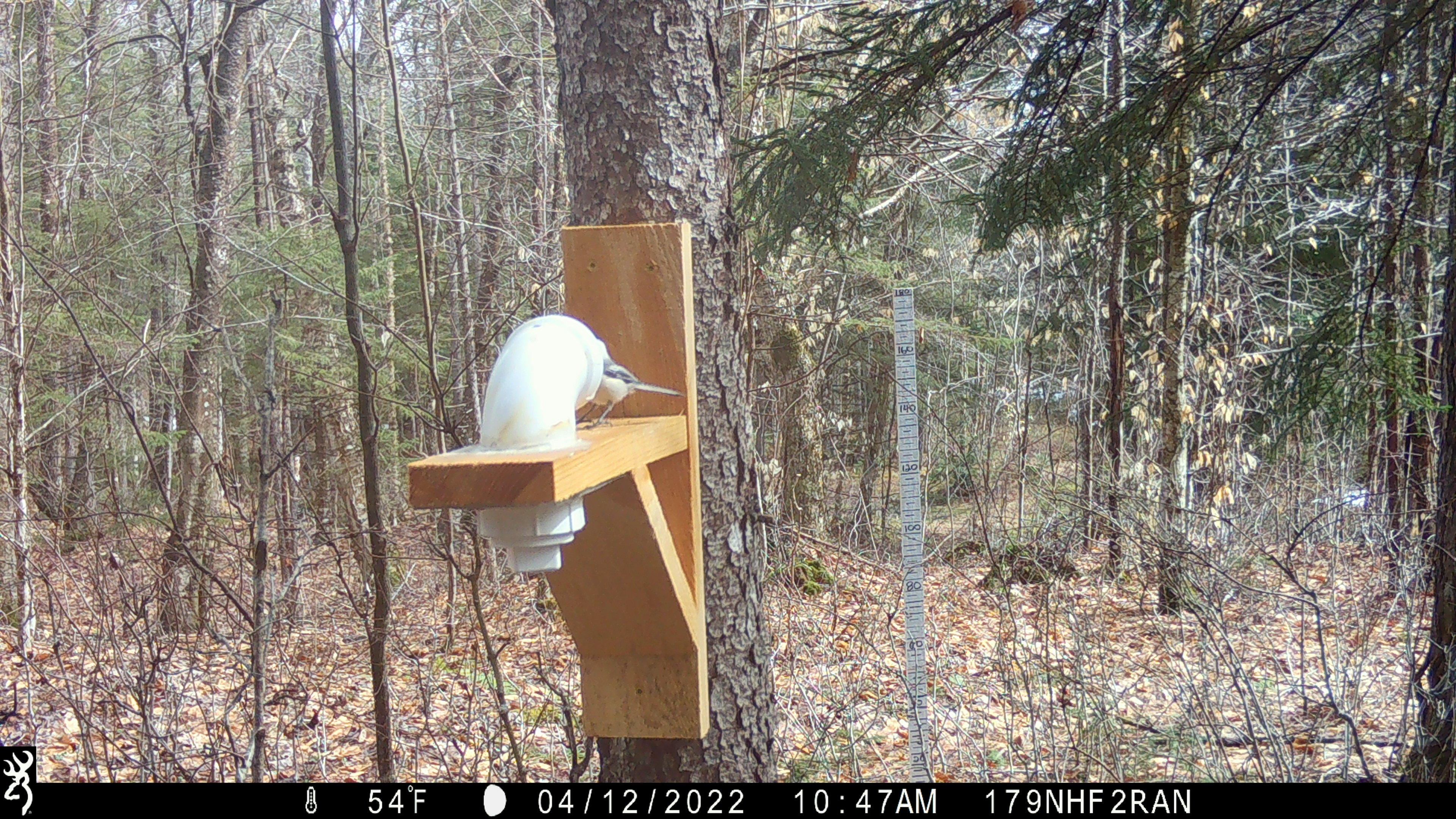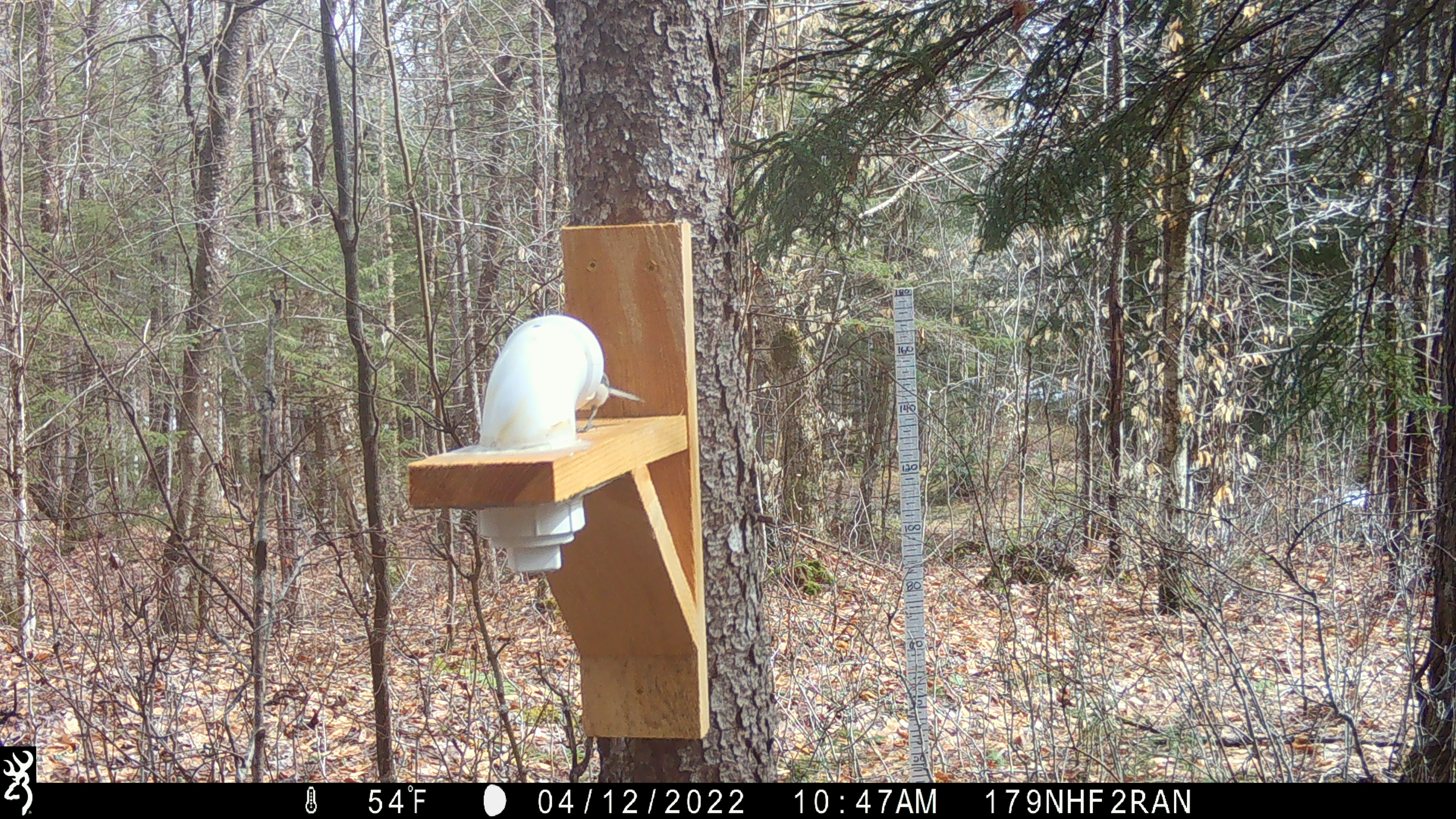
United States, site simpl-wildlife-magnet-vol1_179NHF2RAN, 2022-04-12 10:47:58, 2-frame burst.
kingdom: Animalia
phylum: Chordata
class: Aves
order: Passeriformes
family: Paridae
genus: Poecile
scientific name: Poecile atricapillus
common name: black-capped chickadee